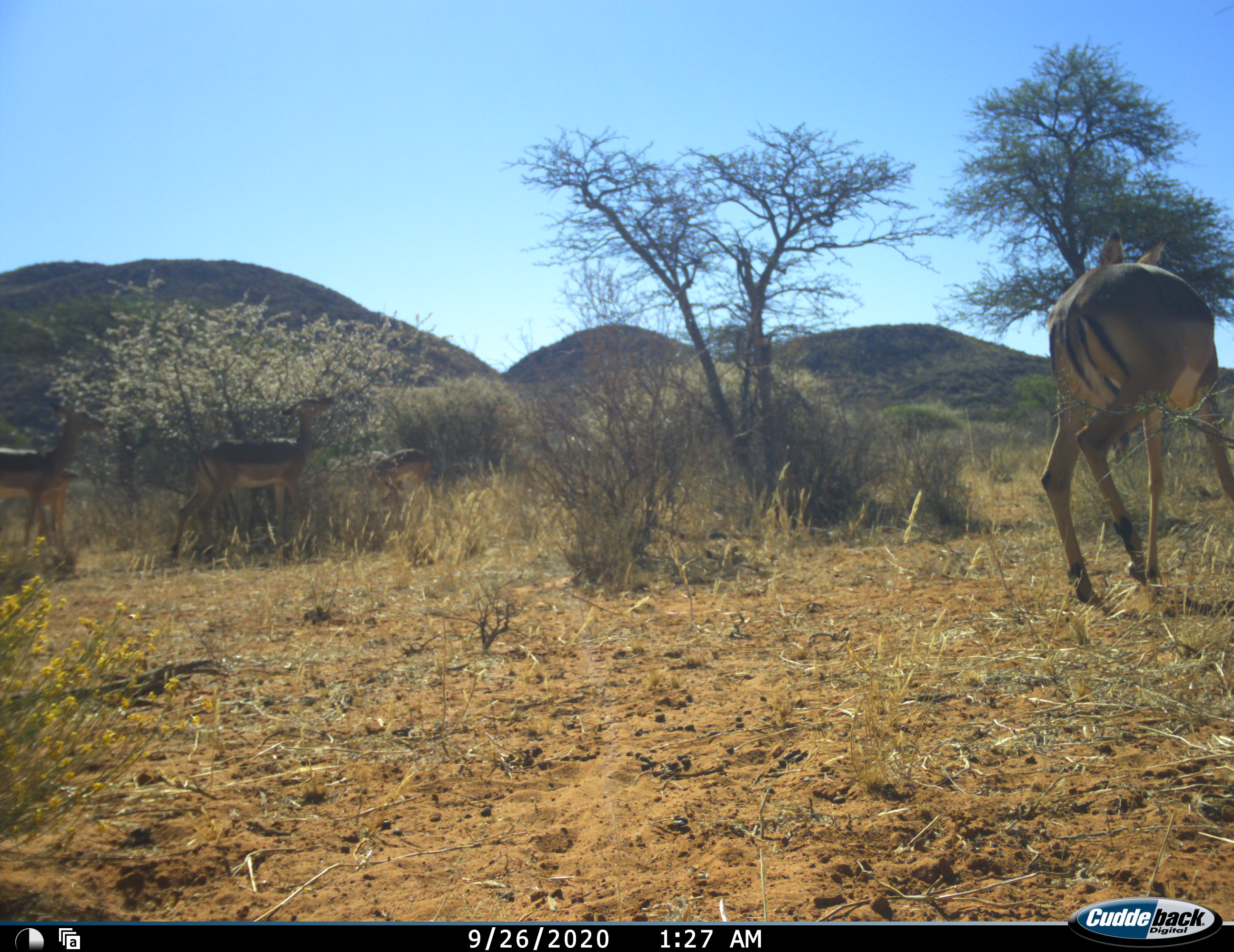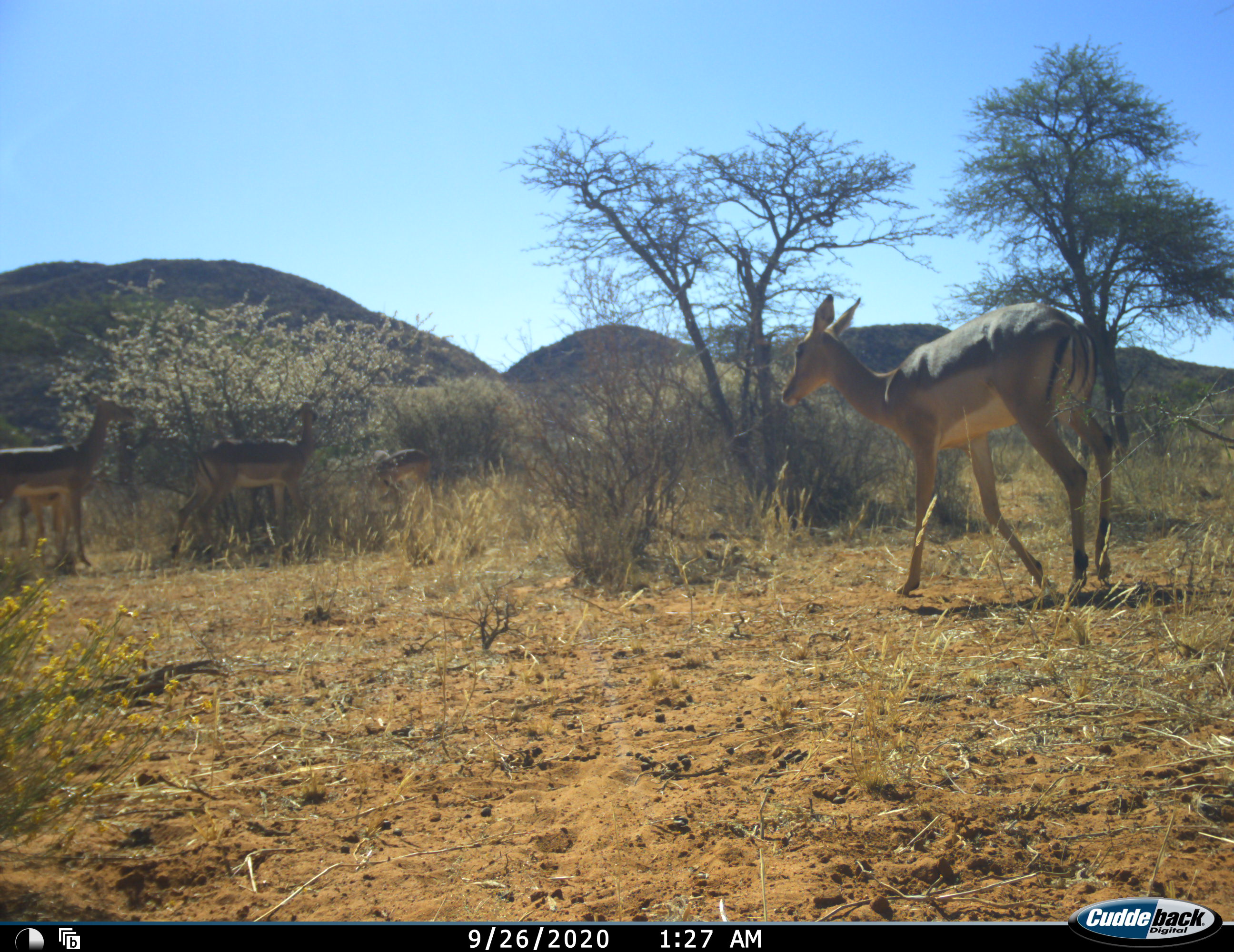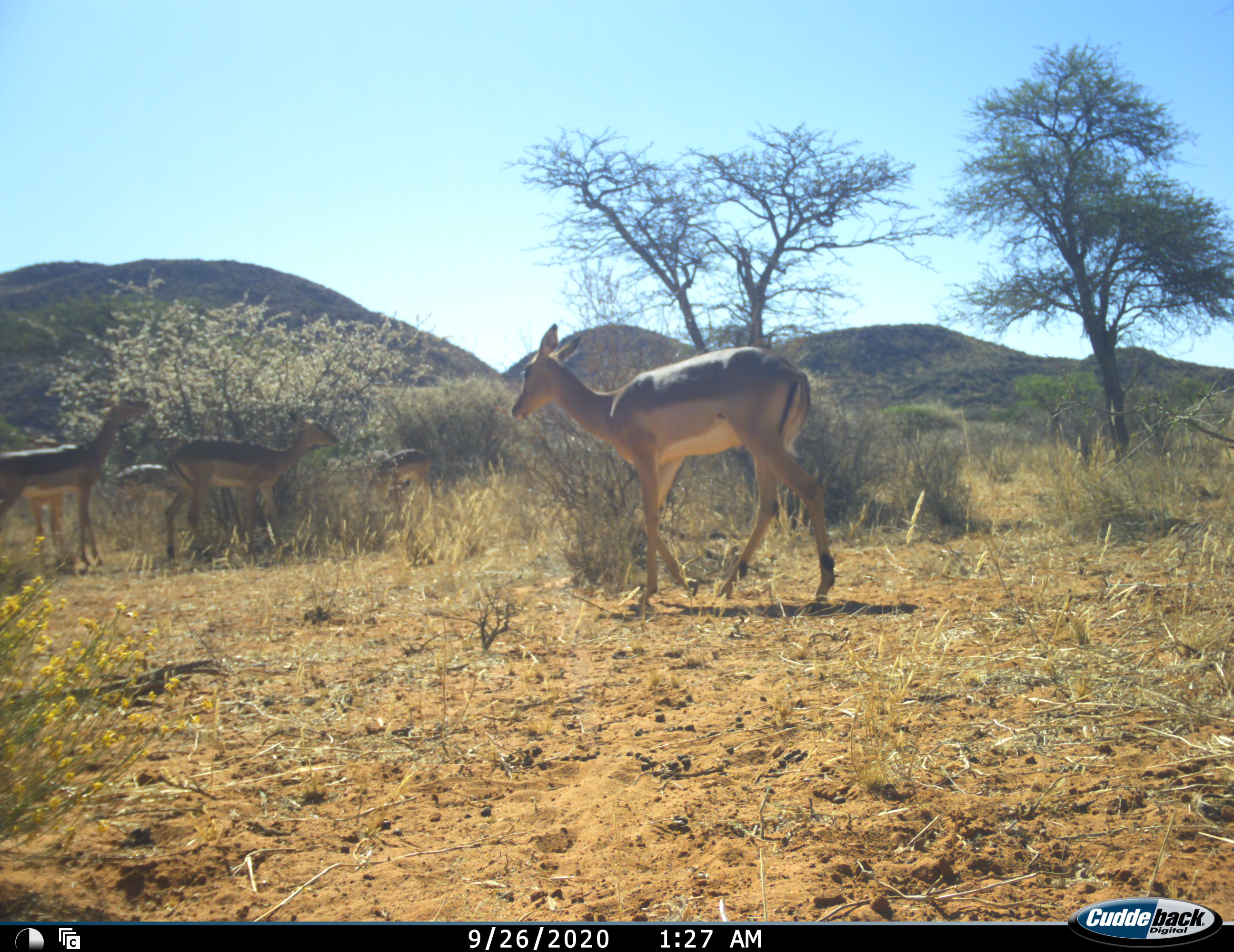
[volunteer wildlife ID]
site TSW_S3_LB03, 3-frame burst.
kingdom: Animalia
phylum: Chordata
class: Mammalia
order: Artiodactyla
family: Bovidae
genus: Aepyceros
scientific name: Aepyceros melampus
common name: impala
Impala (Aepyceros melampus), count 6. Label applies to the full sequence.